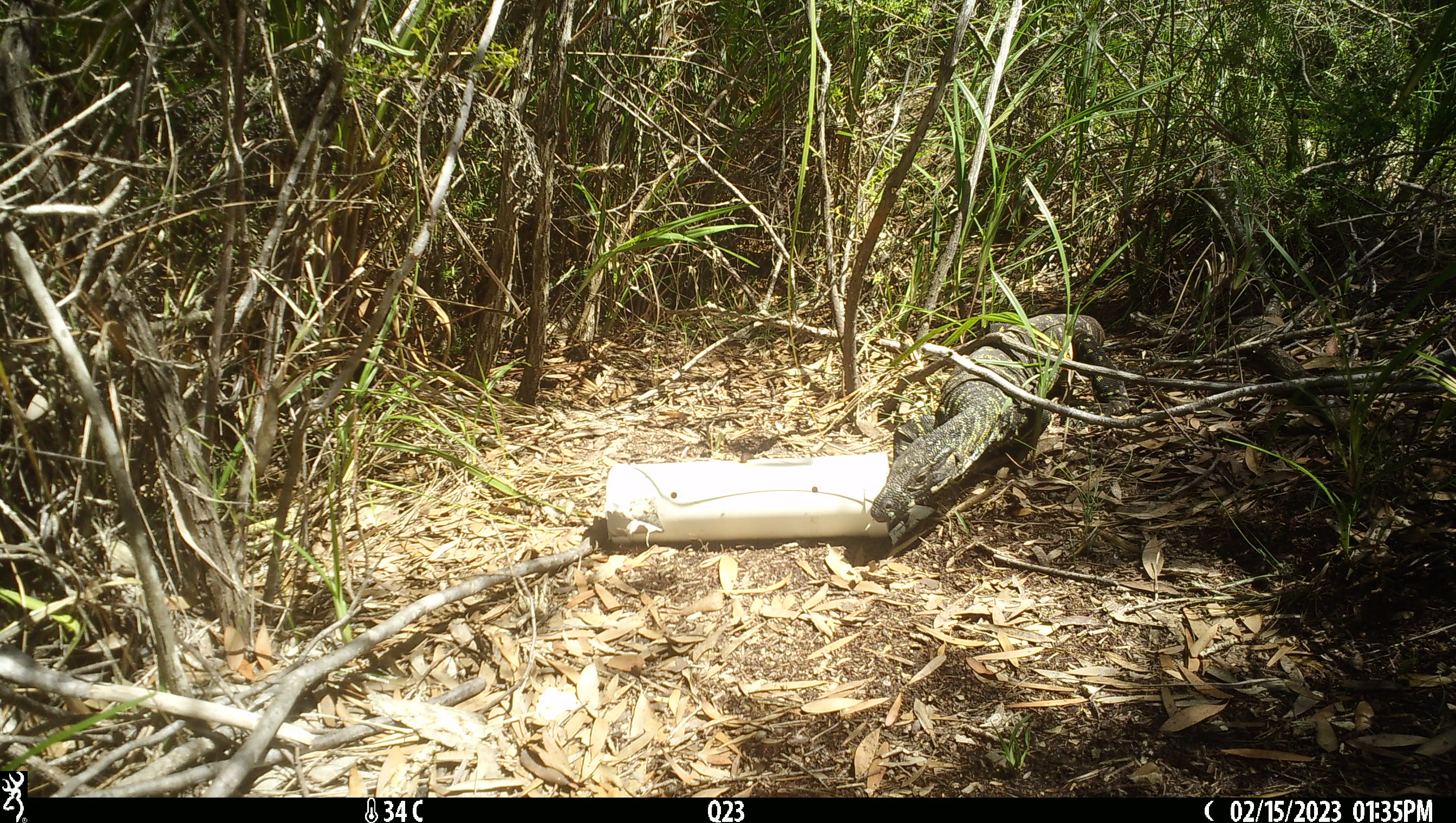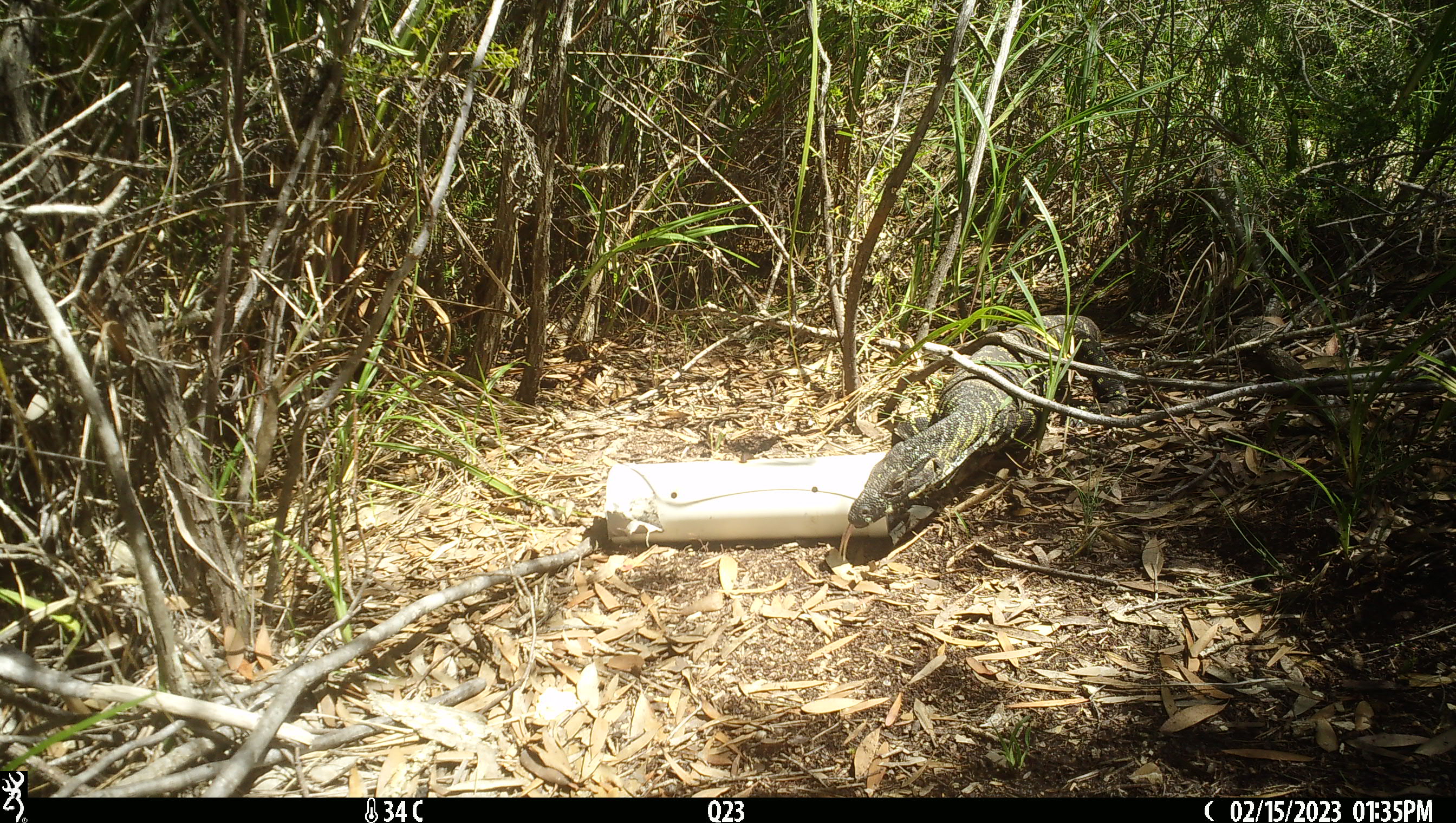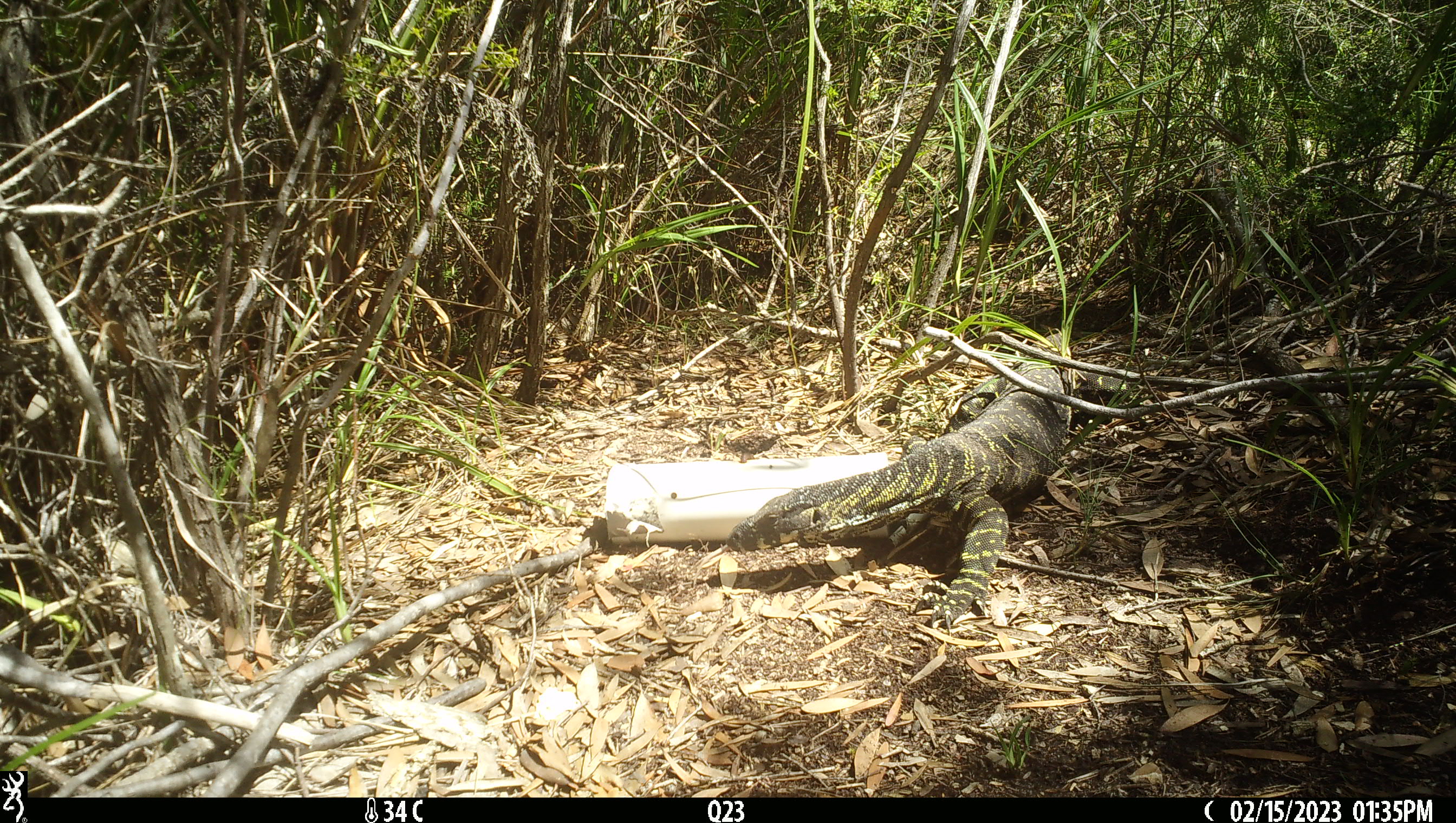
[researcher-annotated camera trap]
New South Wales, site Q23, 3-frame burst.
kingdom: Animalia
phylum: Chordata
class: Reptilia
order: Squamata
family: Varanidae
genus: Varanus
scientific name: Varanus varius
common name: lace monitor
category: goanna